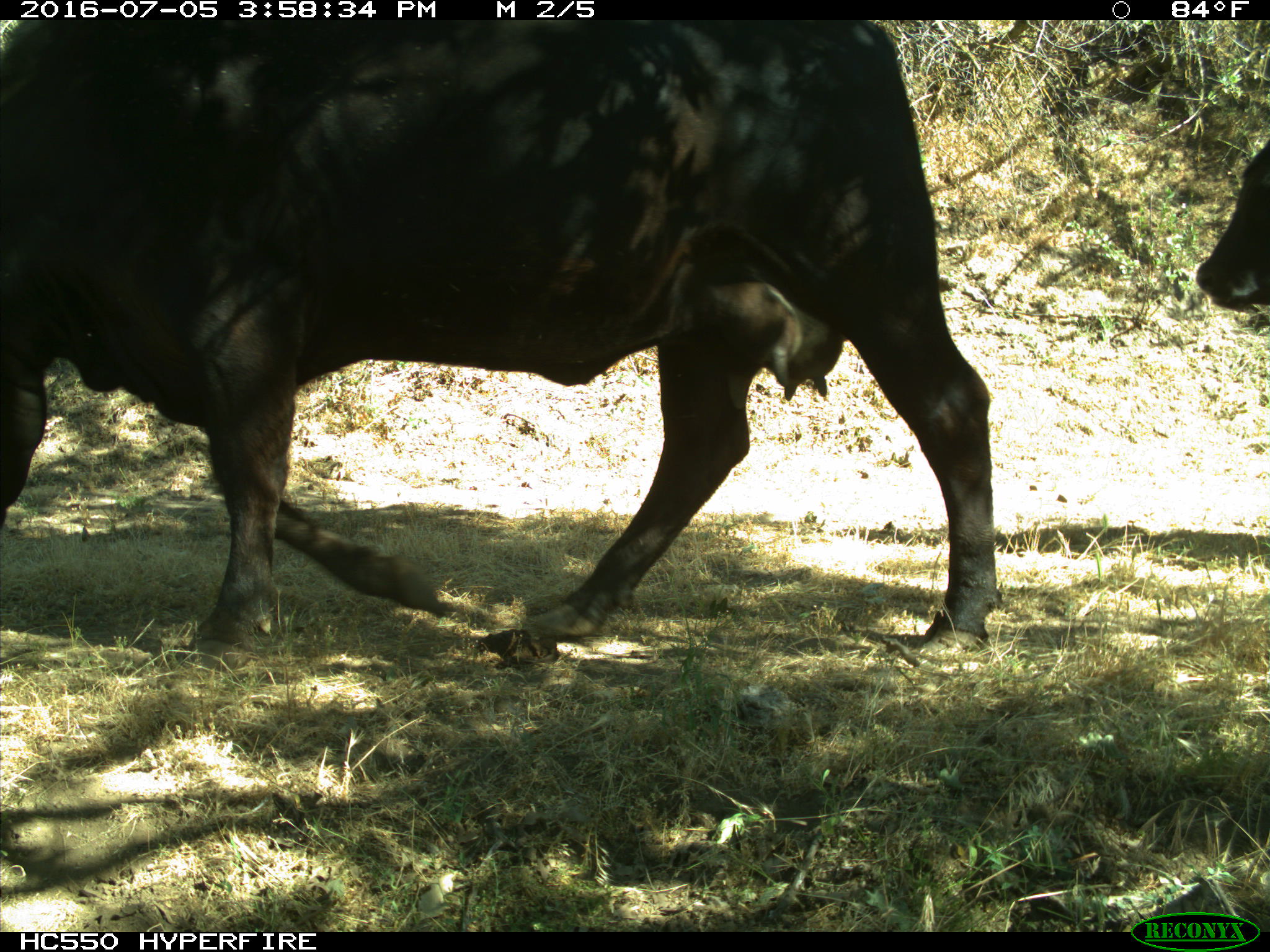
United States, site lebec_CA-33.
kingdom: Animalia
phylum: Chordata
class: Mammalia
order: Artiodactyla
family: Bovidae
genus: Bos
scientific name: Bos taurus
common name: domestic cow